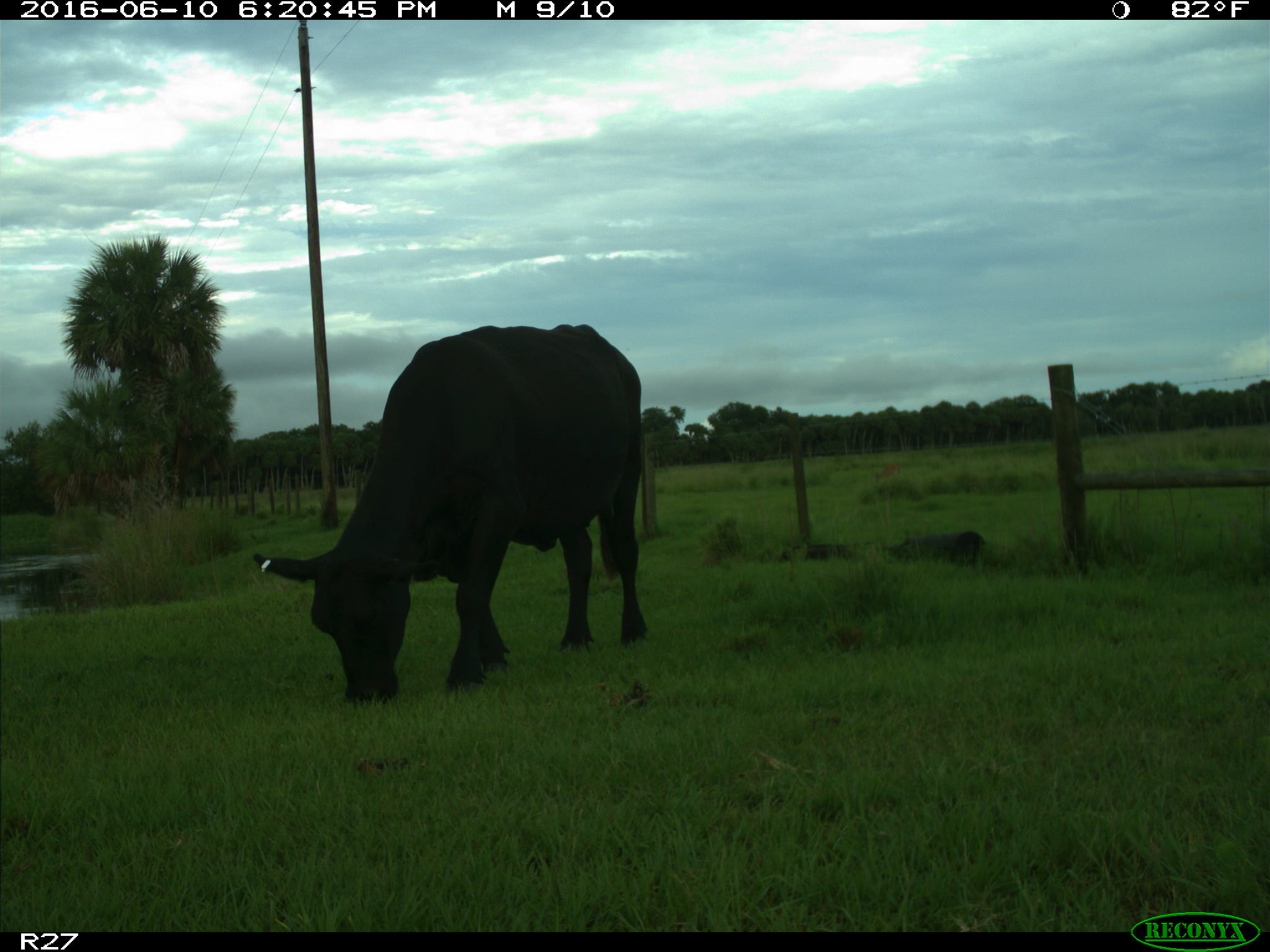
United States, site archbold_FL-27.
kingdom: Animalia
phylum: Chordata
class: Mammalia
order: Artiodactyla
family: Bovidae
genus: Bos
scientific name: Bos taurus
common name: domestic cow